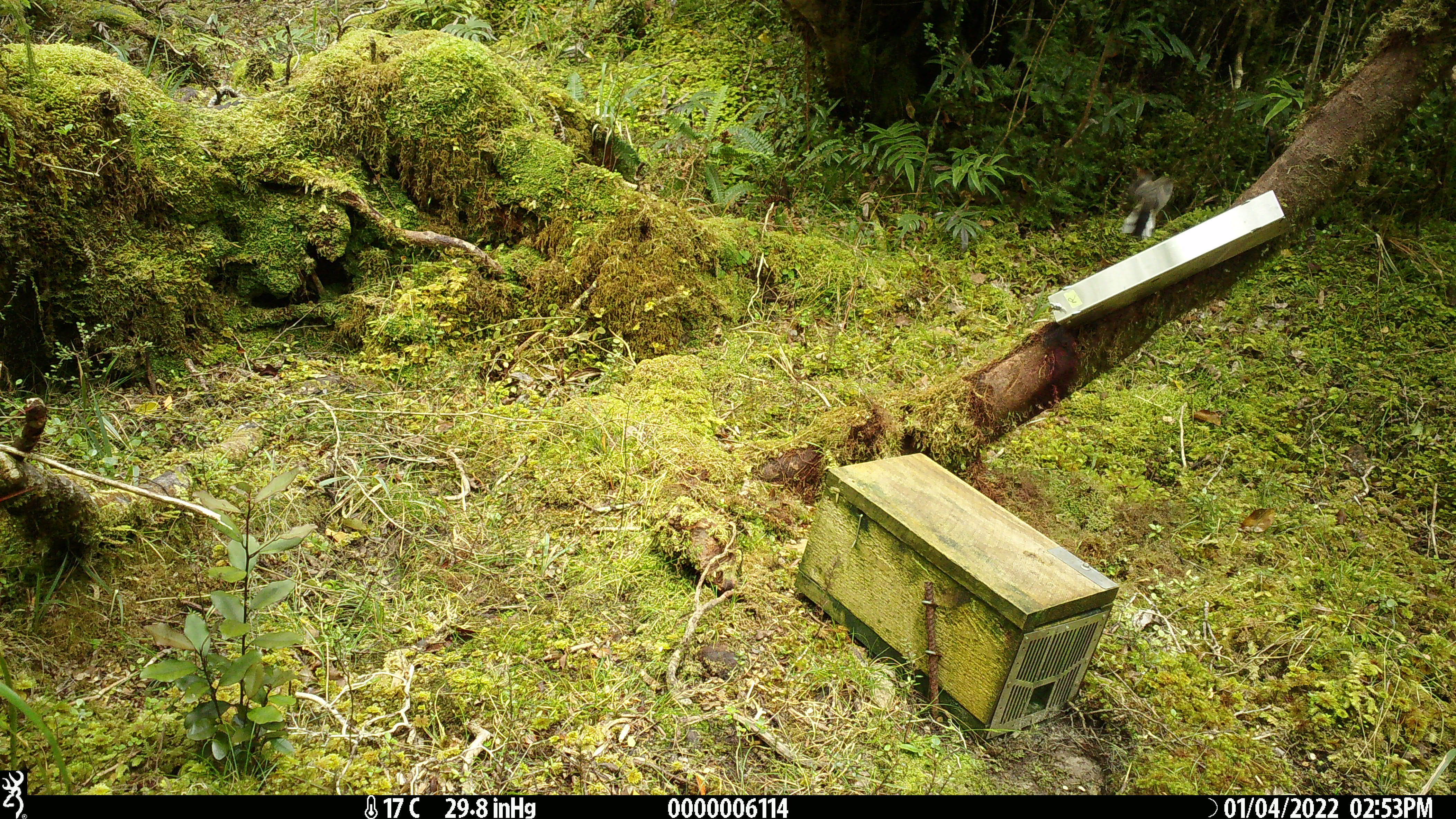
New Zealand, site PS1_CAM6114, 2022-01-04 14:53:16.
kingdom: Animalia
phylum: Chordata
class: Aves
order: Passeriformes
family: Petroicidae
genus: Petroica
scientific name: Petroica macrocephala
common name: tomtit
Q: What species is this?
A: Tomtit (Petroica macrocephala).